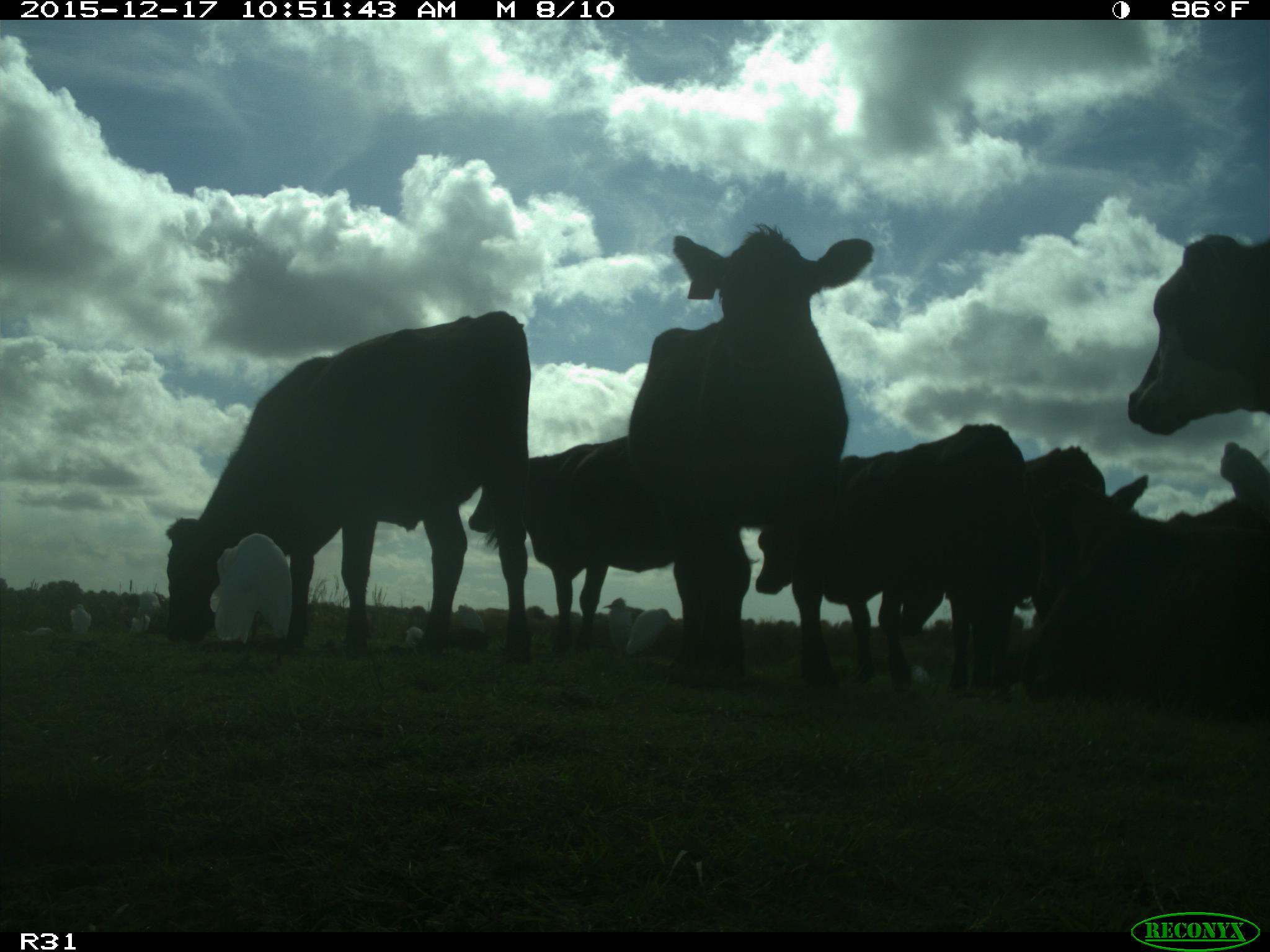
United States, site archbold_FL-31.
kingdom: Animalia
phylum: Chordata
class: Mammalia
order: Artiodactyla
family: Bovidae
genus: Bos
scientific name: Bos taurus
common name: domestic cow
Bos taurus (domestic cow).